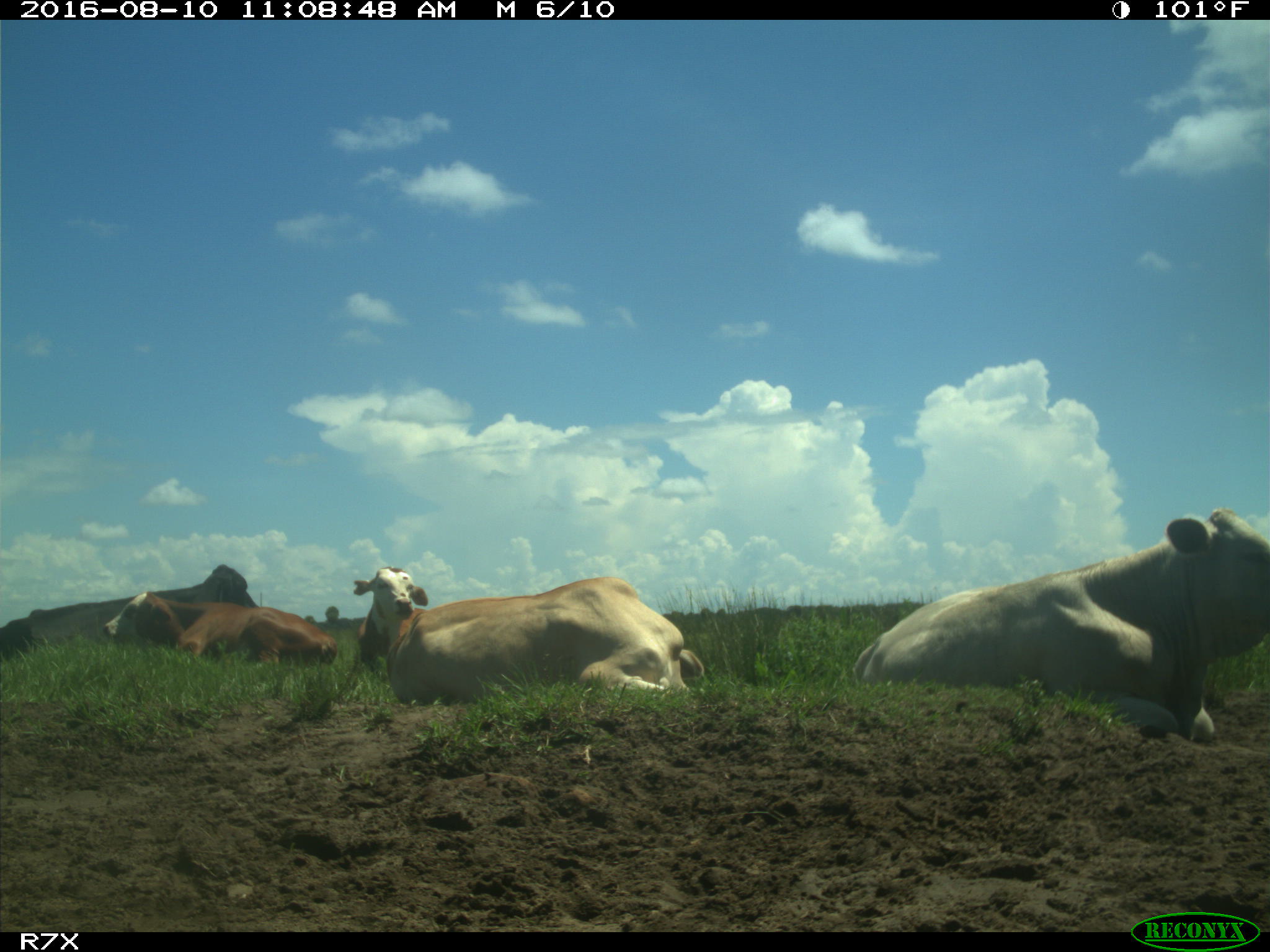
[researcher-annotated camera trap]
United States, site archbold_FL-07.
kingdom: Animalia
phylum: Chordata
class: Mammalia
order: Artiodactyla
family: Bovidae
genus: Bos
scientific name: Bos taurus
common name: domestic cow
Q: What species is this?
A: Bos taurus (domestic cow).